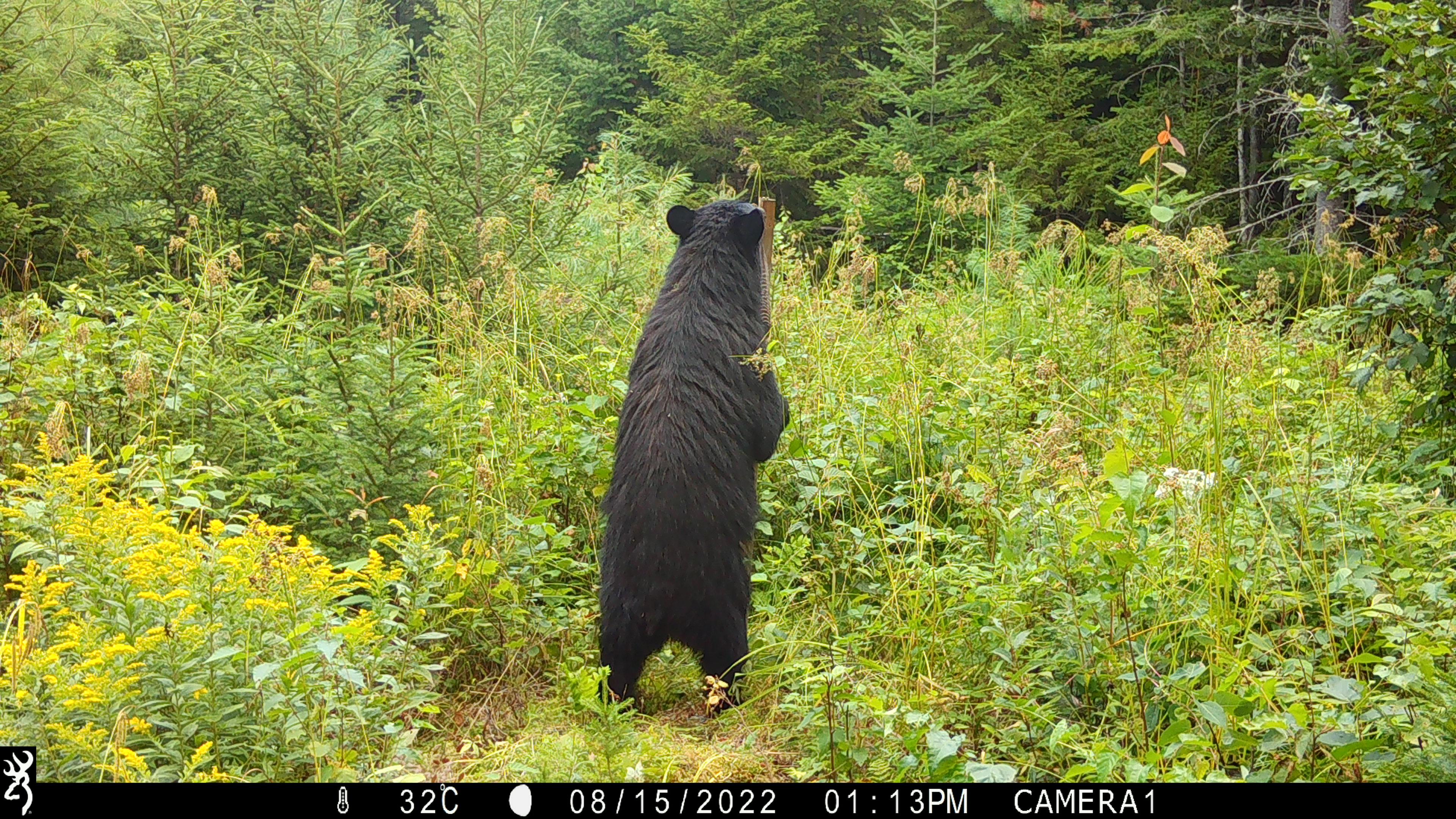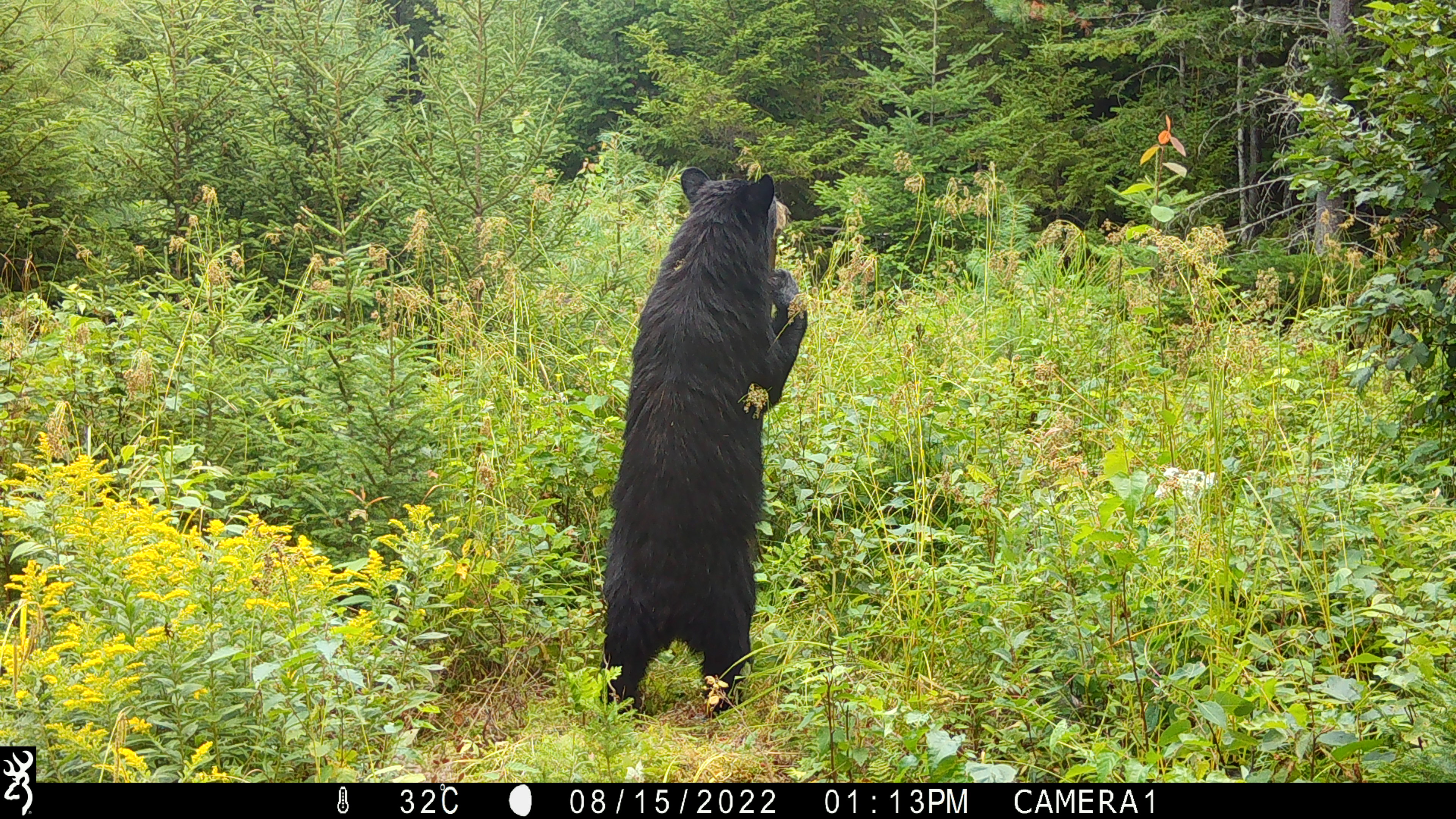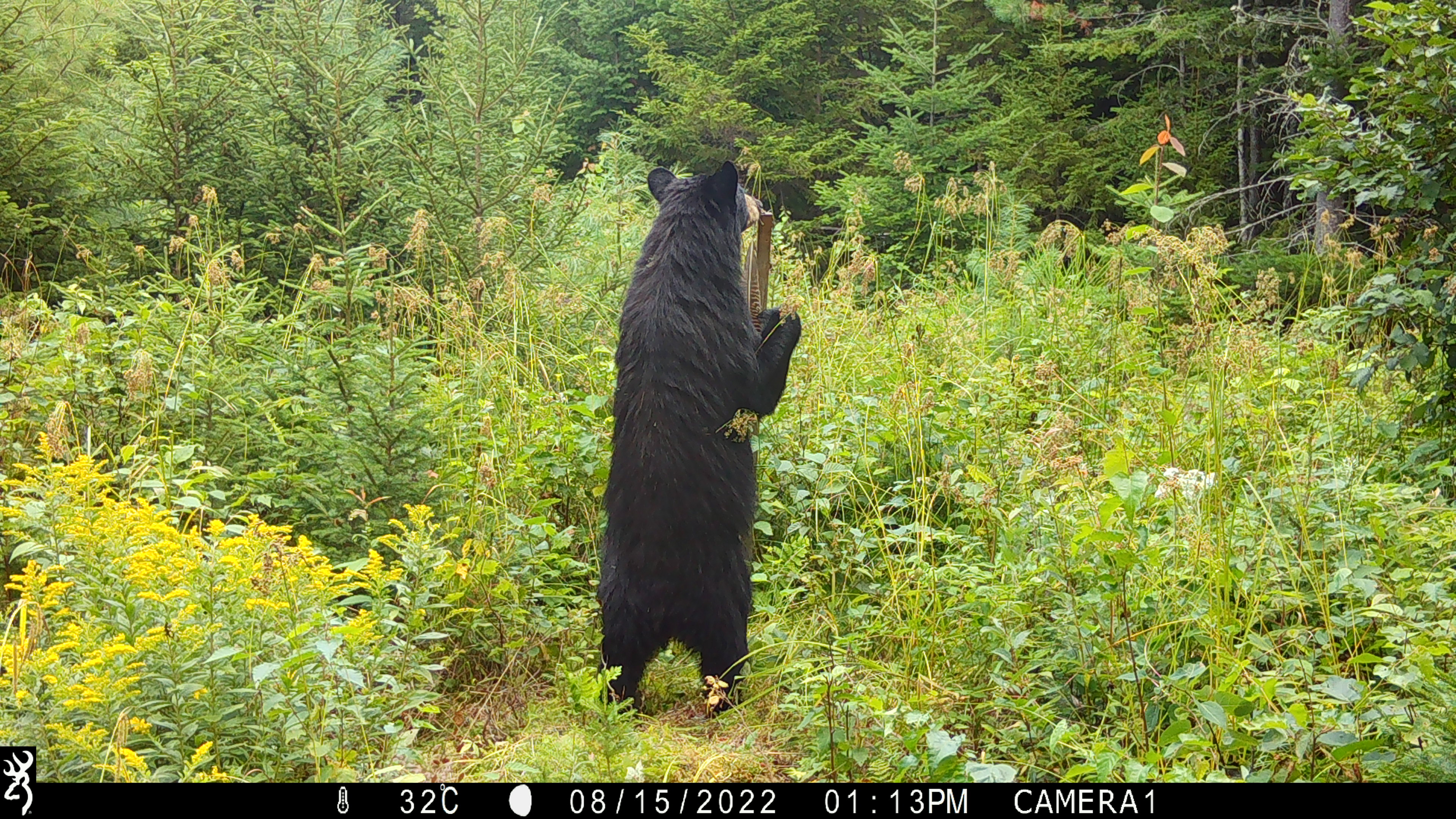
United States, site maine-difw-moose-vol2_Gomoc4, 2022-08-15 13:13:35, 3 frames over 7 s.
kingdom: Animalia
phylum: Chordata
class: Mammalia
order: Carnivora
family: Ursidae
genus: Ursus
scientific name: Ursus americanus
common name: black bear